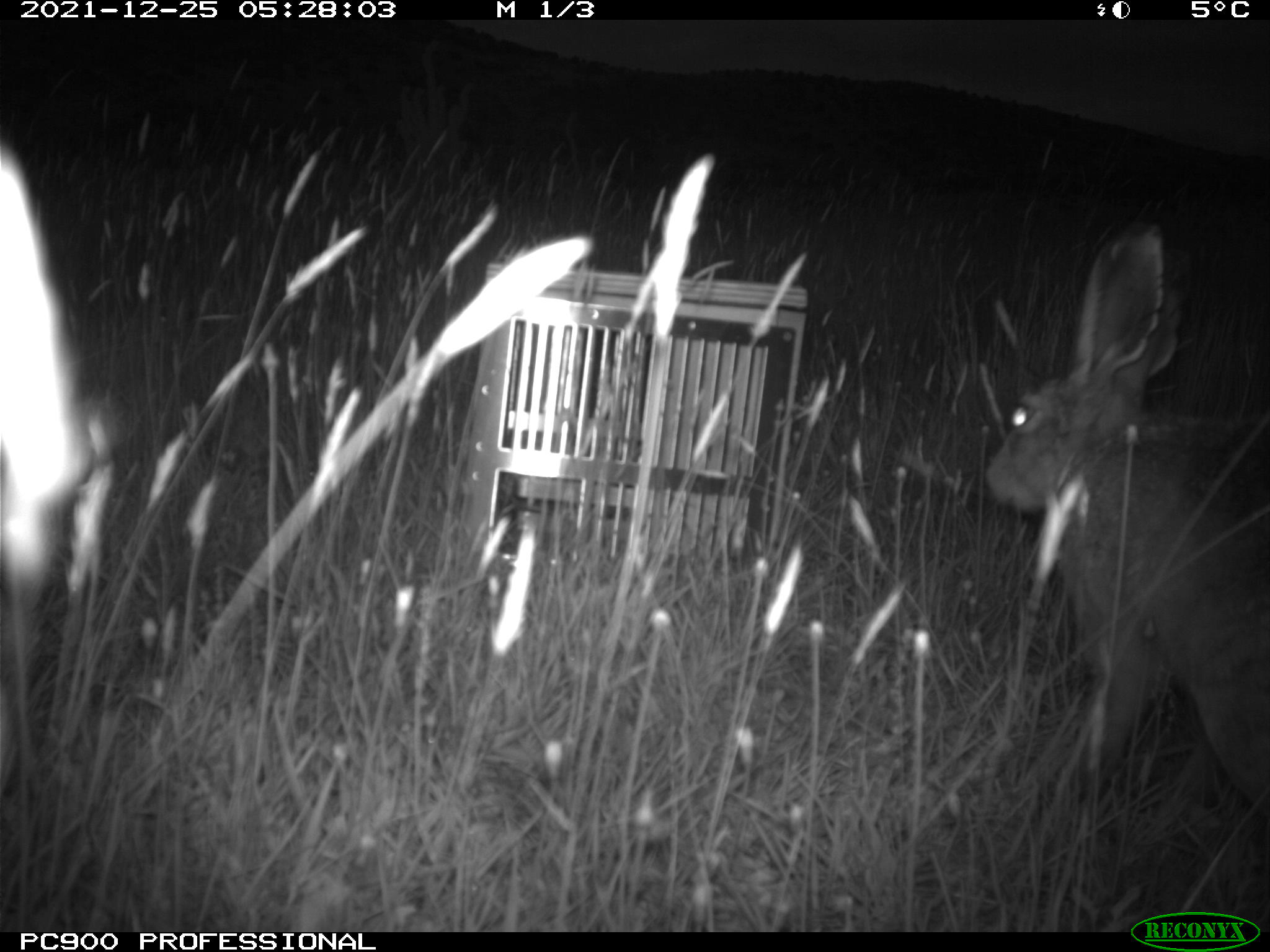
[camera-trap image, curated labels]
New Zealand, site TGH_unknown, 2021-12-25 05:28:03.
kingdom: Animalia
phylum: Chordata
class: Mammalia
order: Lagomorpha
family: Leporidae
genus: Lepus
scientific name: Lepus europaeus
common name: brown hare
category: hare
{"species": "hare (brown hare) (Lepus europaeus)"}